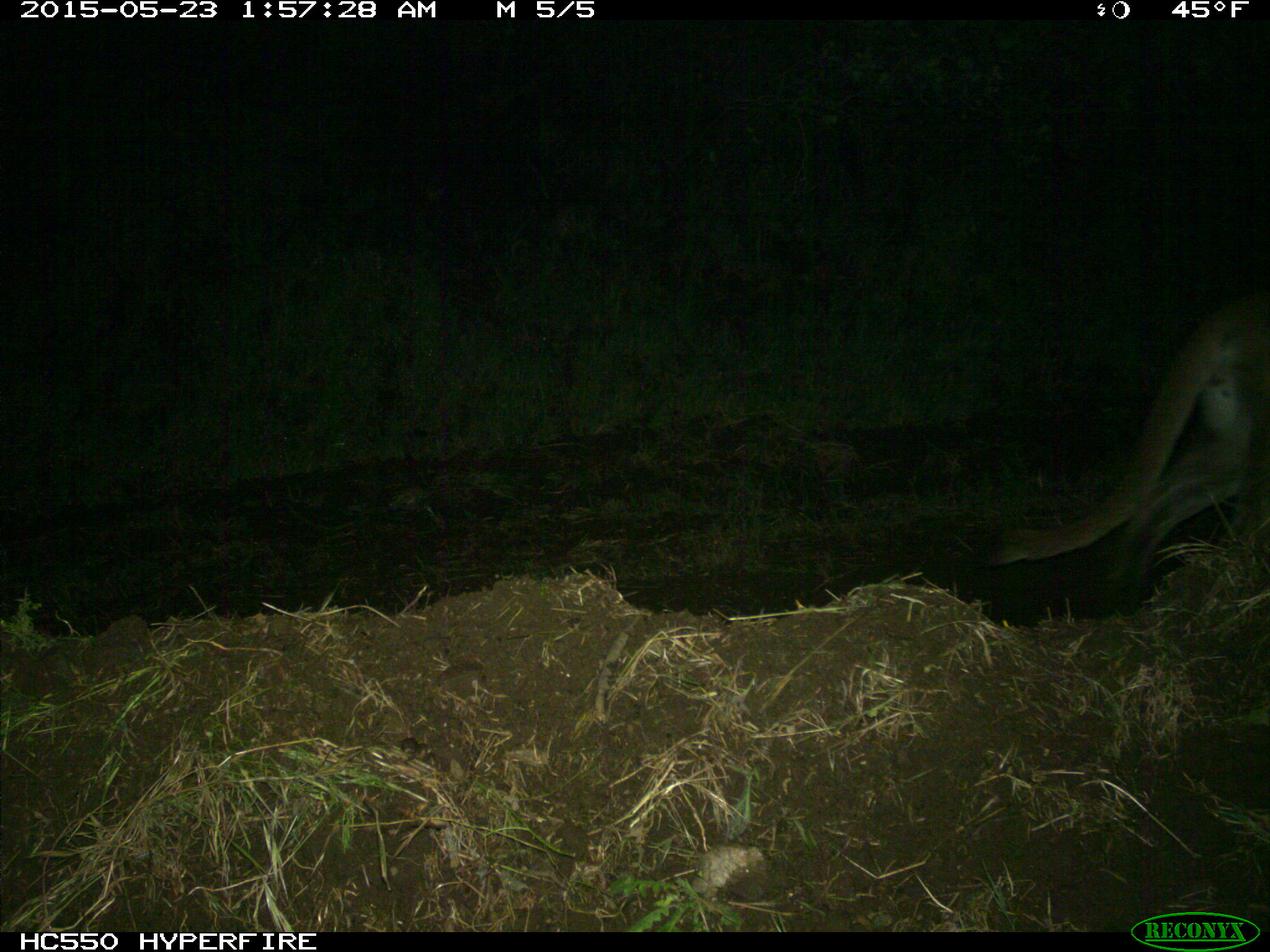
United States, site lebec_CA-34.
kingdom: Animalia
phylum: Chordata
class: Mammalia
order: Carnivora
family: Felidae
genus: Puma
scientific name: Puma concolor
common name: mountain lion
Puma concolor (mountain lion).